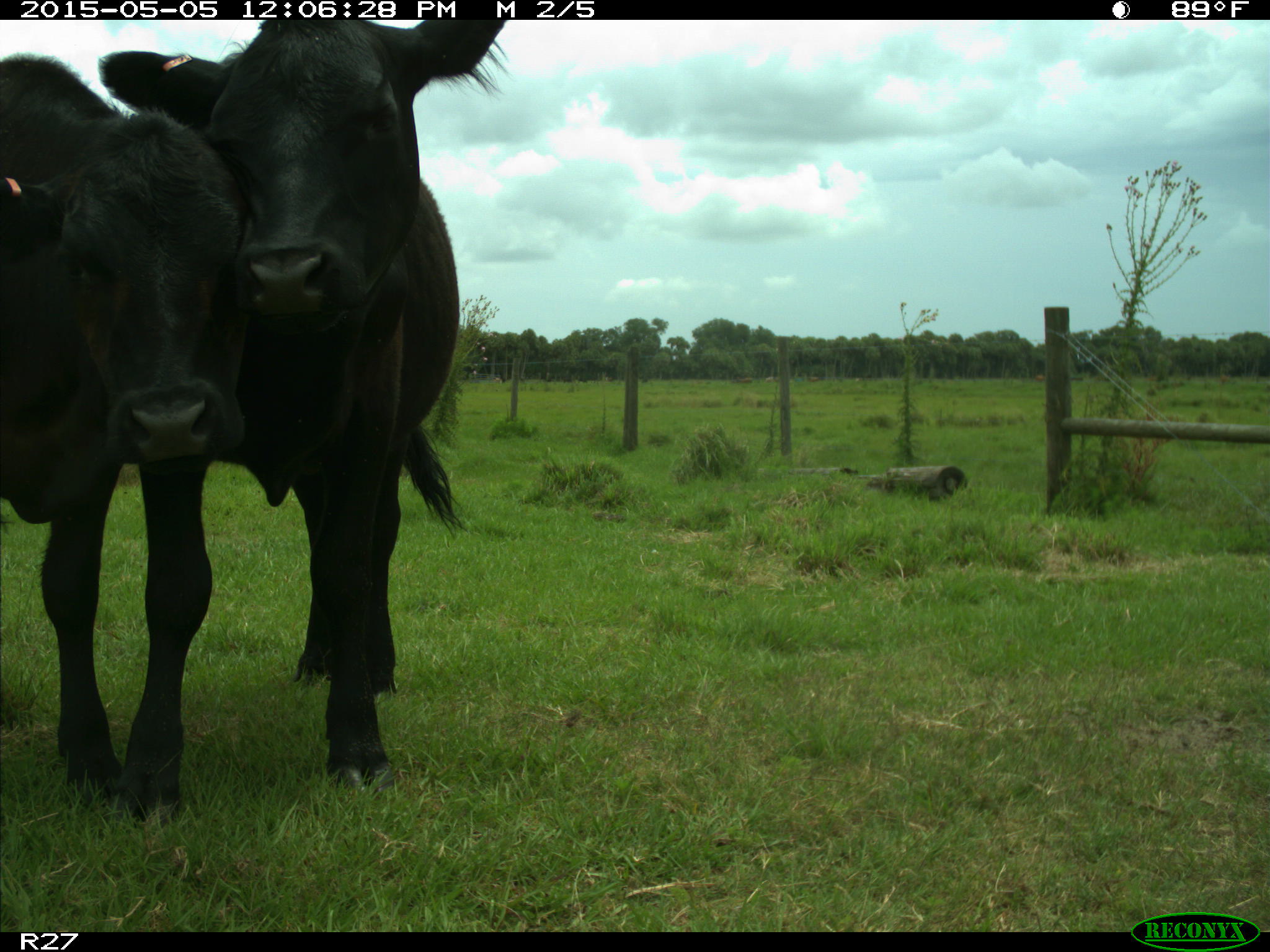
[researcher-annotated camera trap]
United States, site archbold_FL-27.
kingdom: Animalia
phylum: Chordata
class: Mammalia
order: Artiodactyla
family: Bovidae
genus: Bos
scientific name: Bos taurus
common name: domestic cow